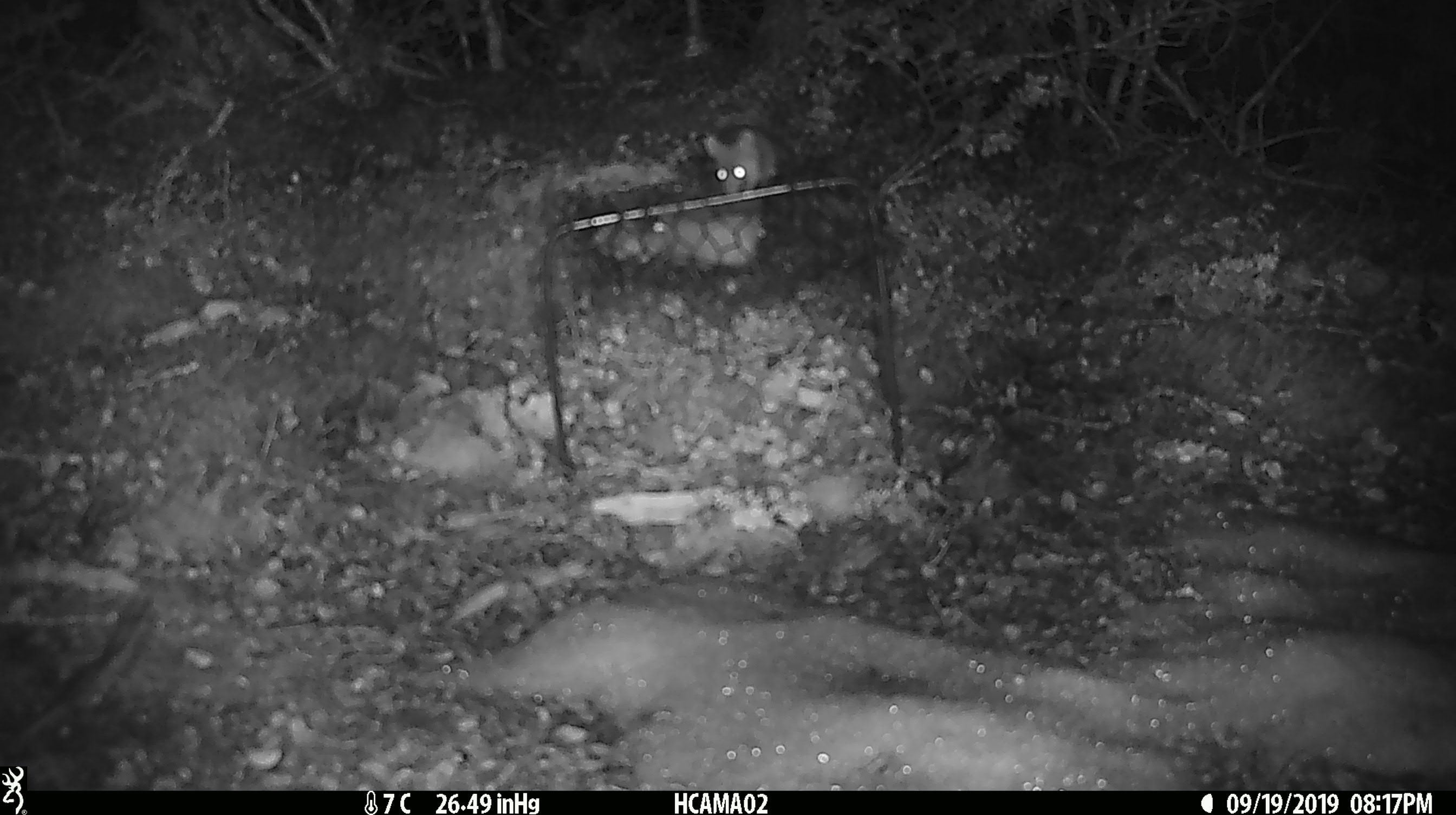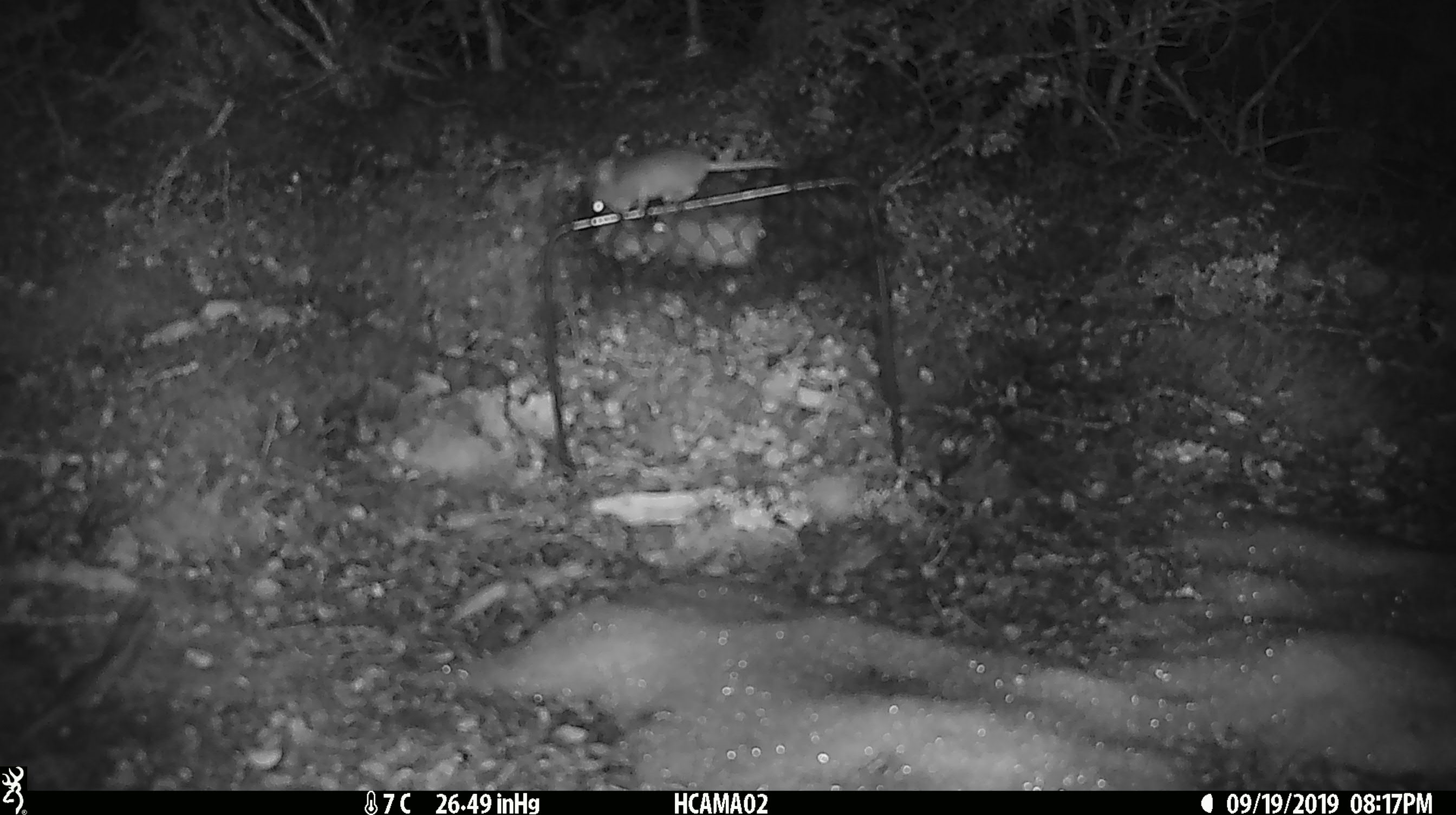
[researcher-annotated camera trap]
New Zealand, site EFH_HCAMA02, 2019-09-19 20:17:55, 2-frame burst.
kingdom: Animalia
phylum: Chordata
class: Mammalia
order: Rodentia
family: Muridae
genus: Mus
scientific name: Mus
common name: mouse